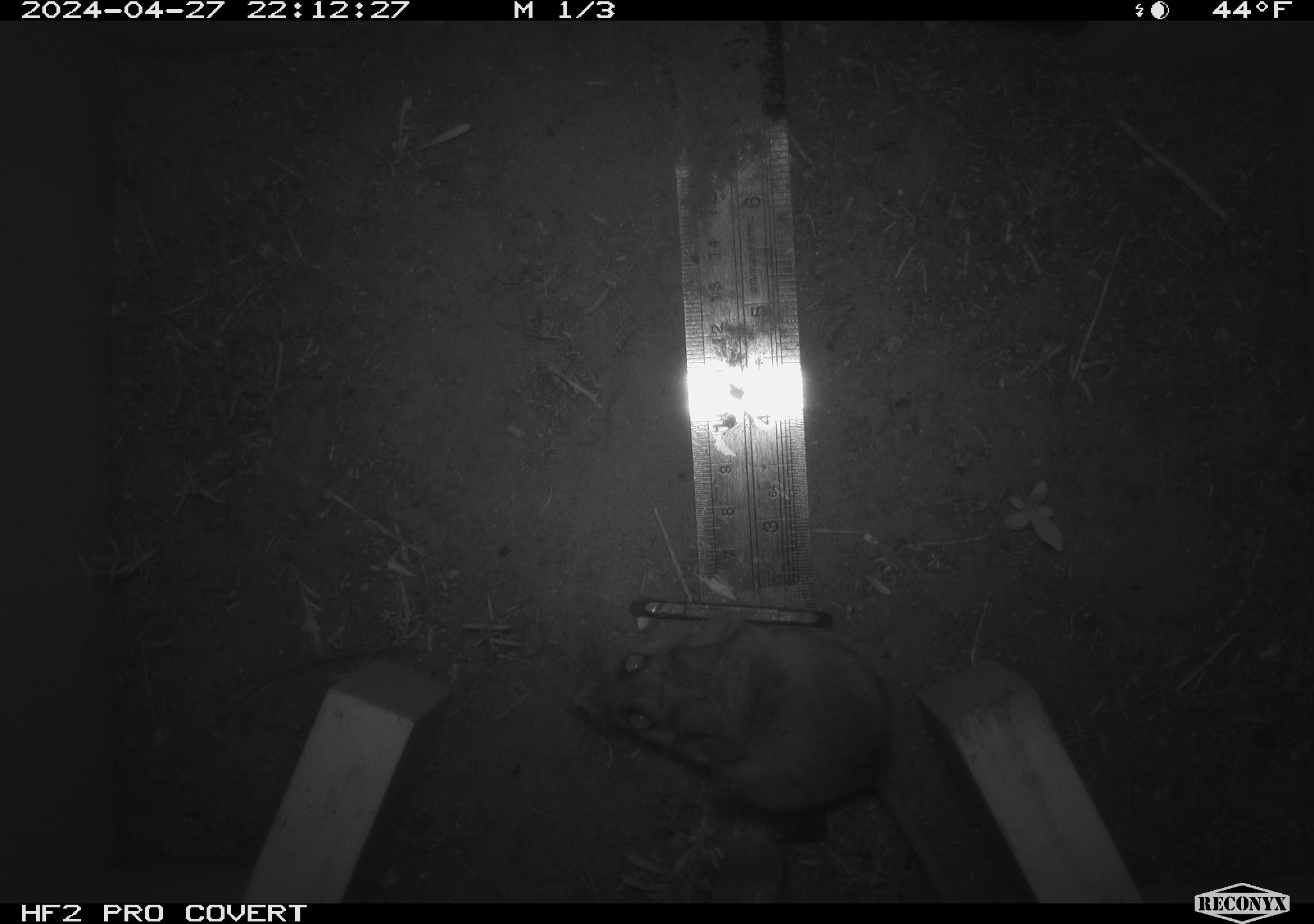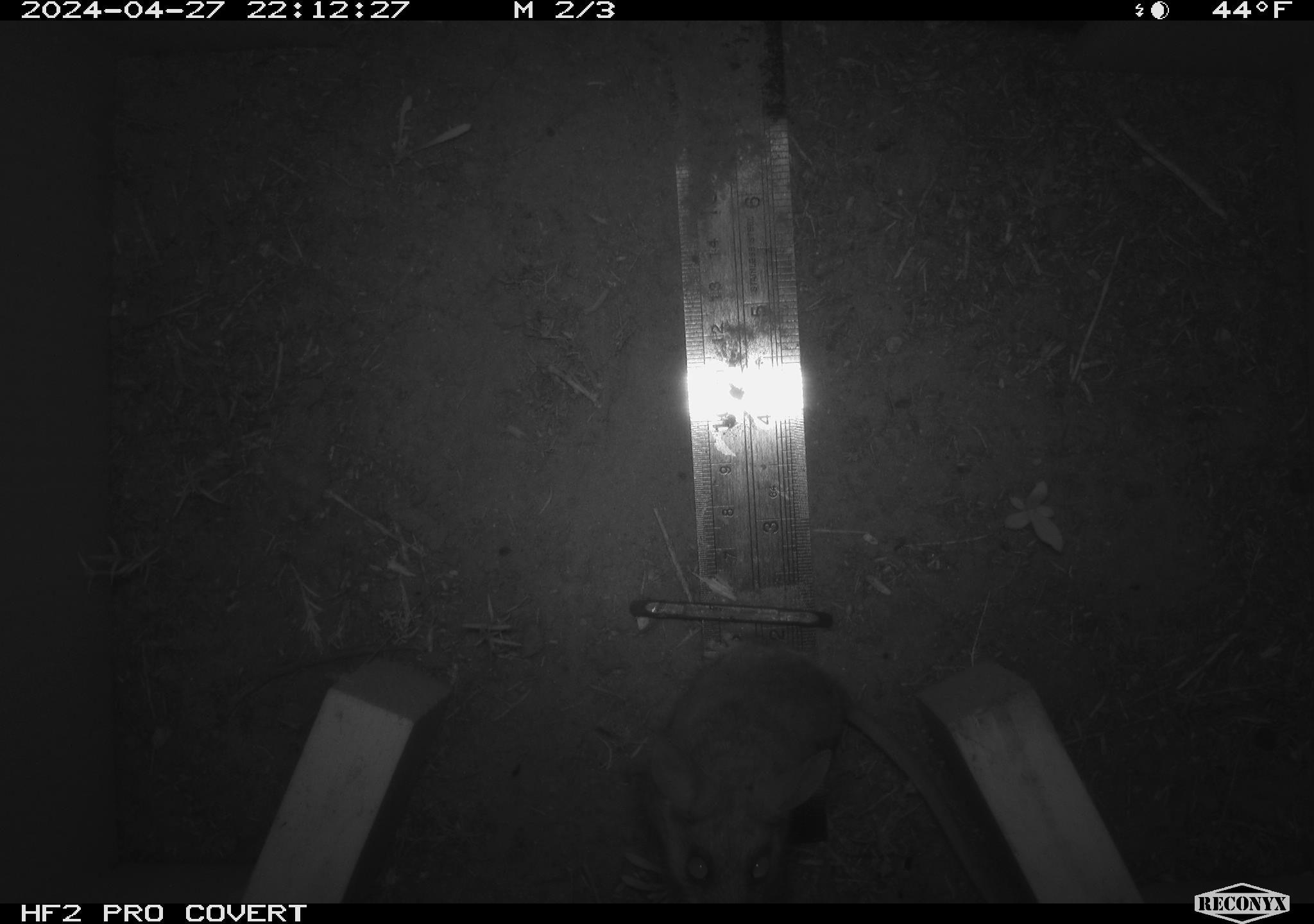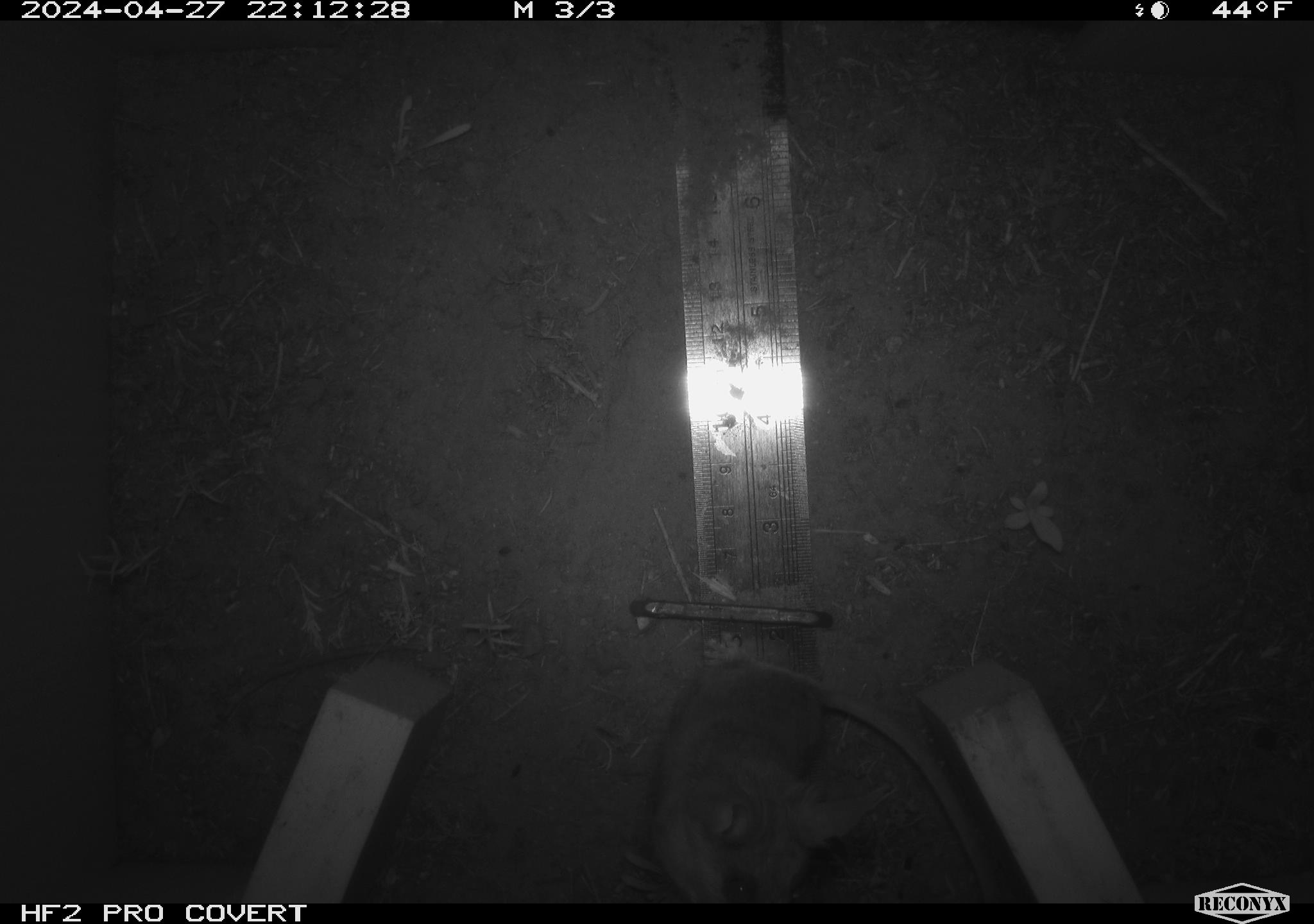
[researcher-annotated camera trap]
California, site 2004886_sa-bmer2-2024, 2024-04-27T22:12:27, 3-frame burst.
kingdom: Animalia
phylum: Chordata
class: Mammalia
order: Rodentia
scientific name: Rodentia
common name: mouse species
Mouse species (Rodentia).